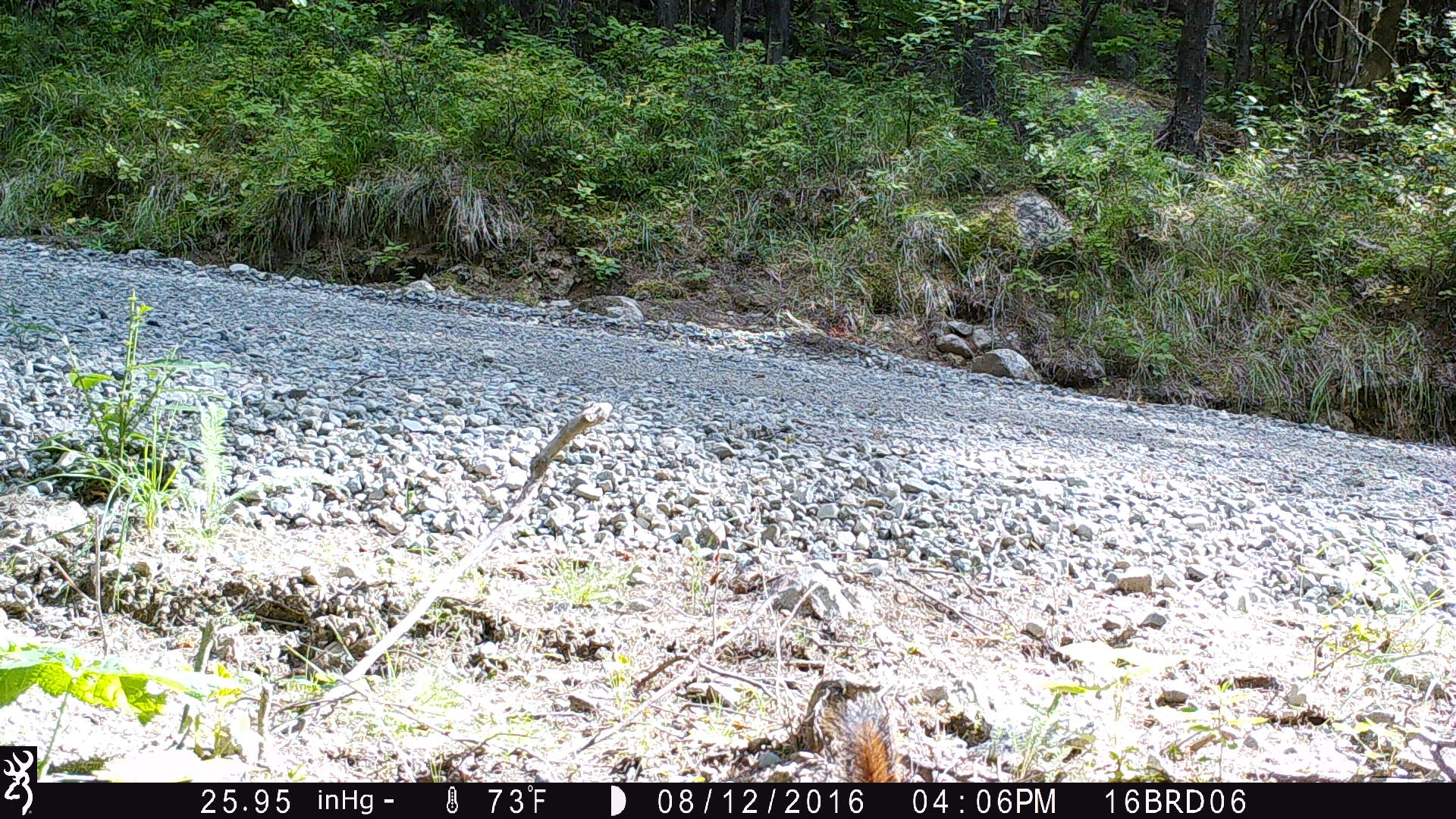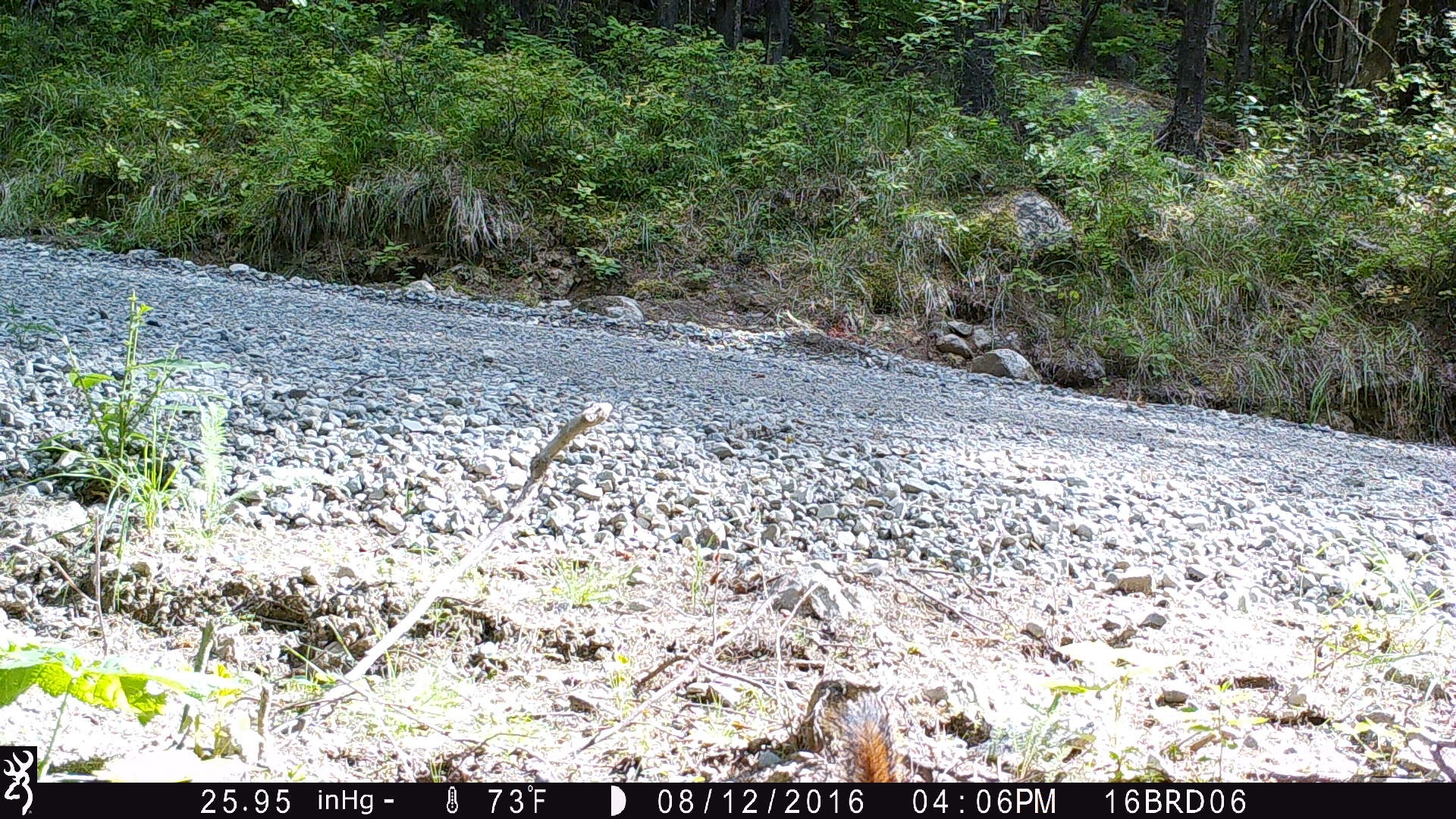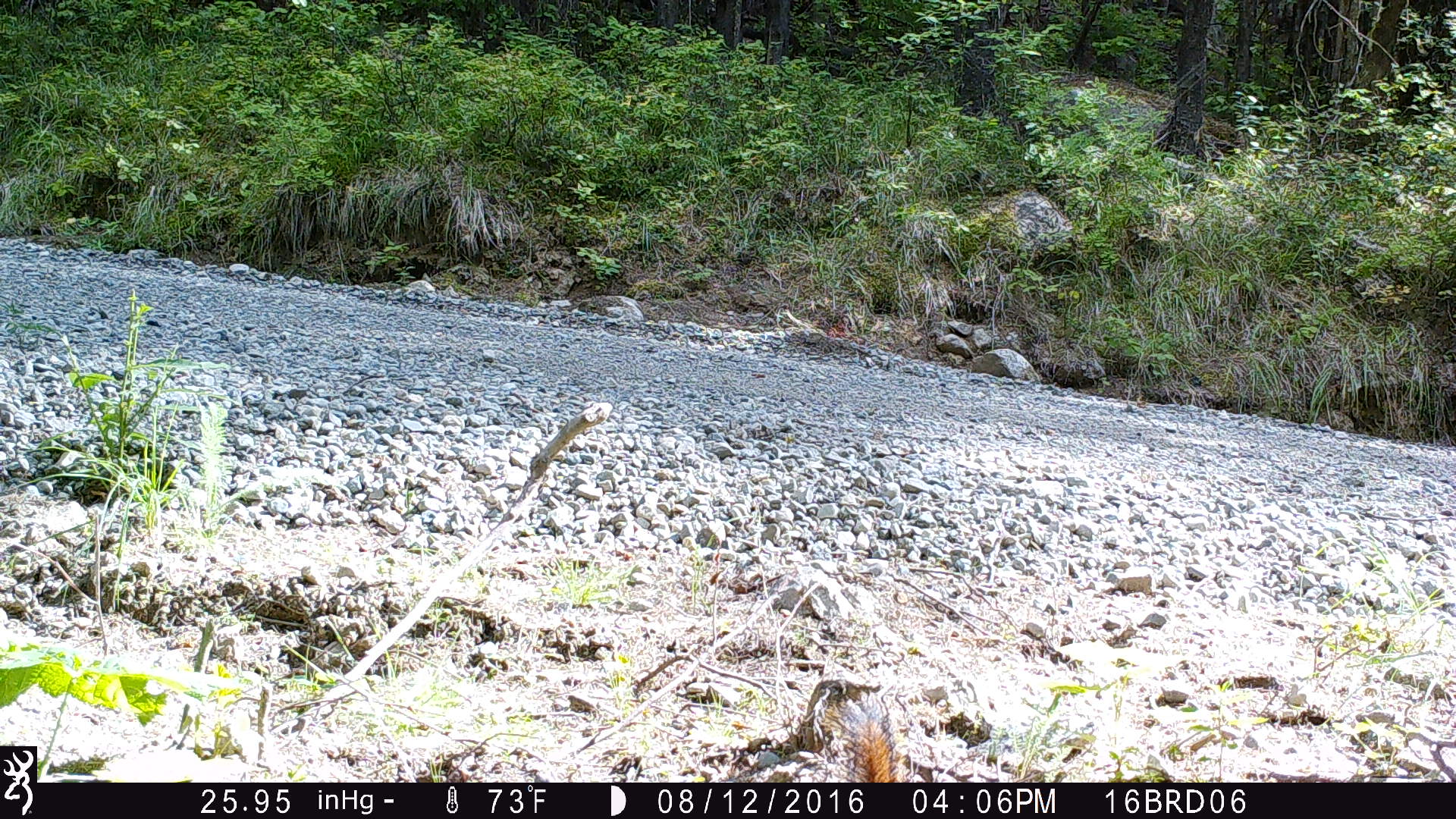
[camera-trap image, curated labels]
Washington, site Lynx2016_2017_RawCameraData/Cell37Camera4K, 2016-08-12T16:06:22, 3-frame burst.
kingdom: Animalia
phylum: Chordata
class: Mammalia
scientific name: Mammalia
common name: small mammal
Small mammal (Mammalia). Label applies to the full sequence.